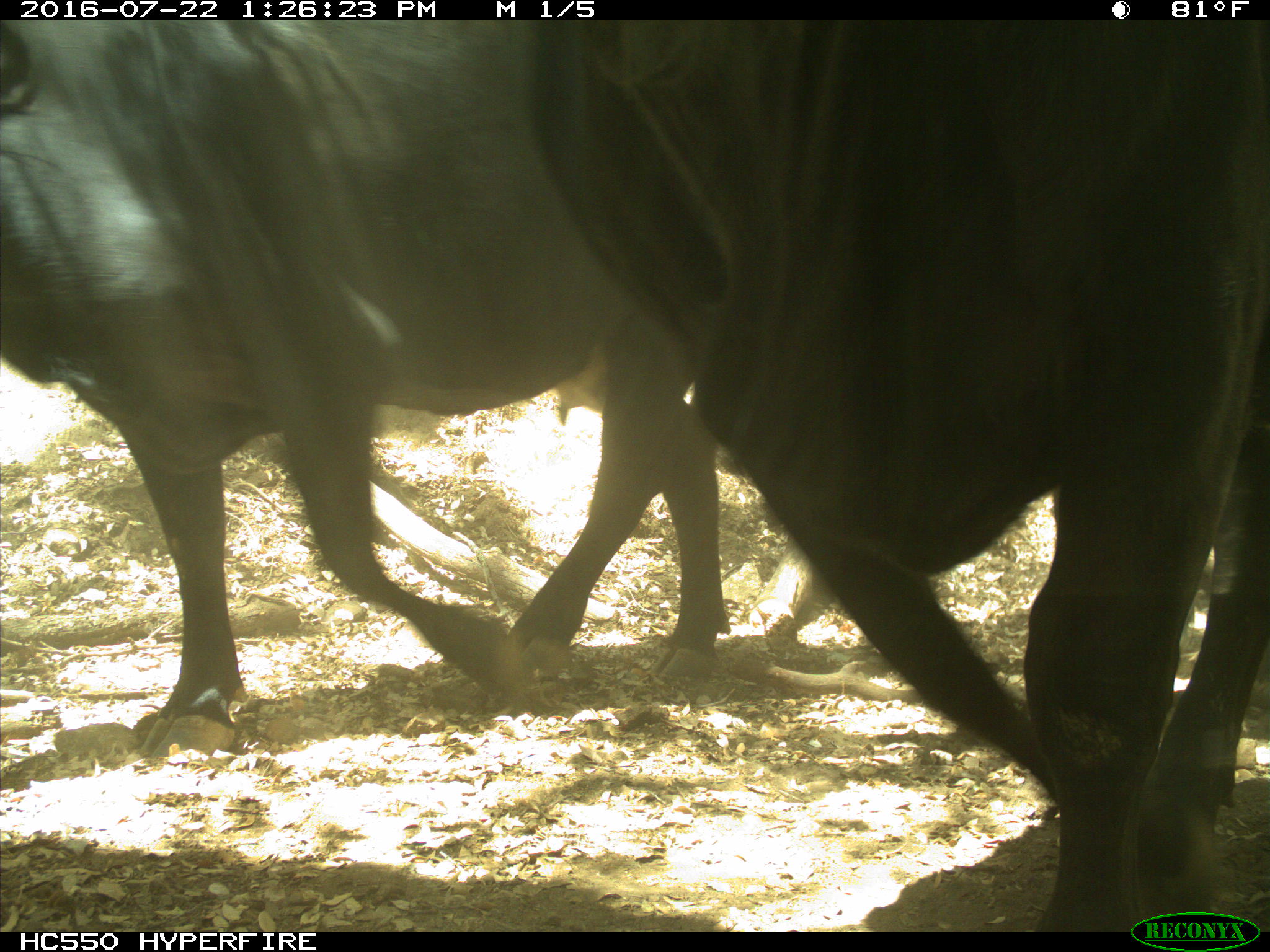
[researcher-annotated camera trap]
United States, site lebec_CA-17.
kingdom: Animalia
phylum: Chordata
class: Mammalia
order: Artiodactyla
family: Bovidae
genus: Bos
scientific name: Bos taurus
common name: domestic cow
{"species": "Bos taurus (domestic cow)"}